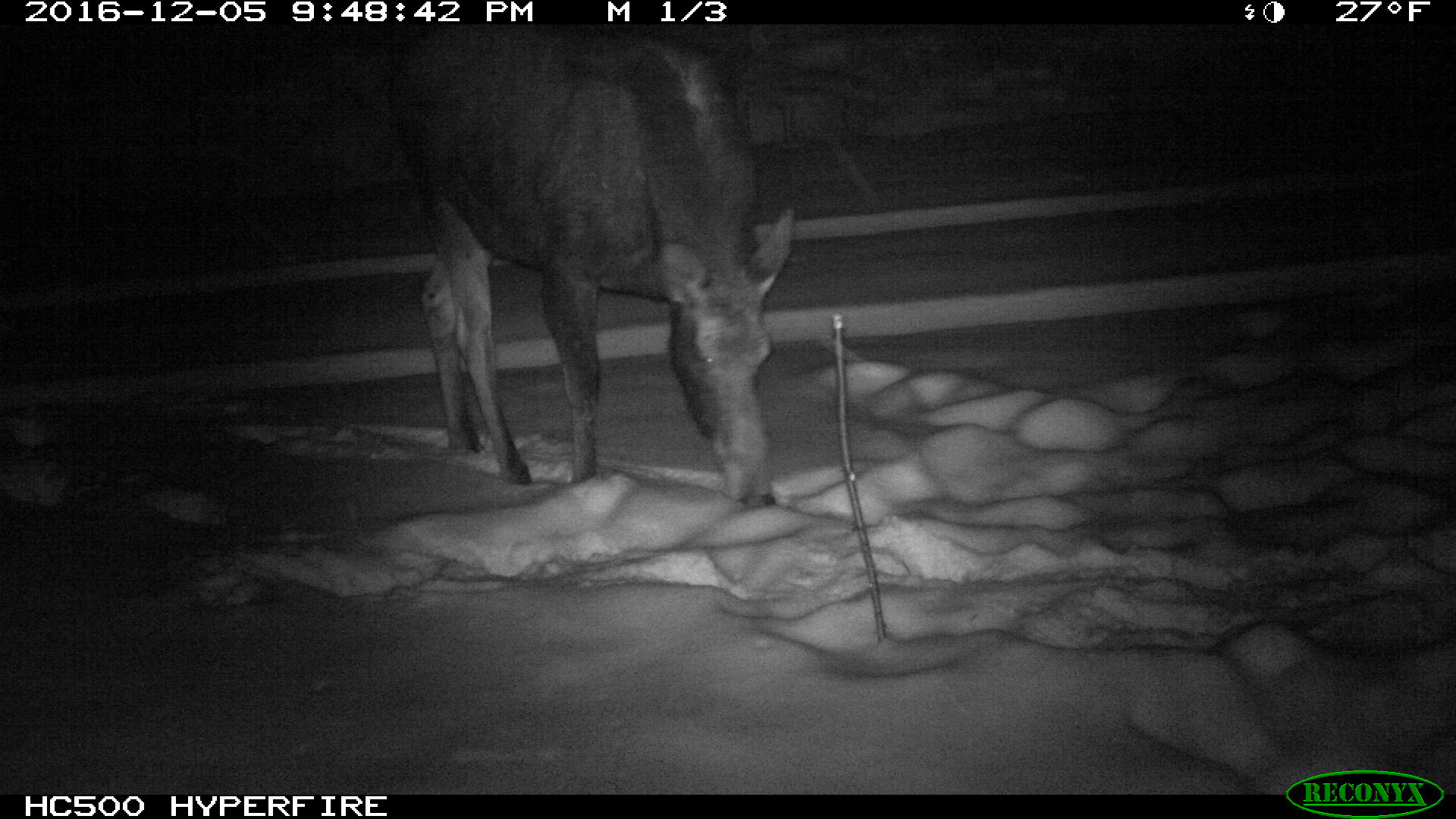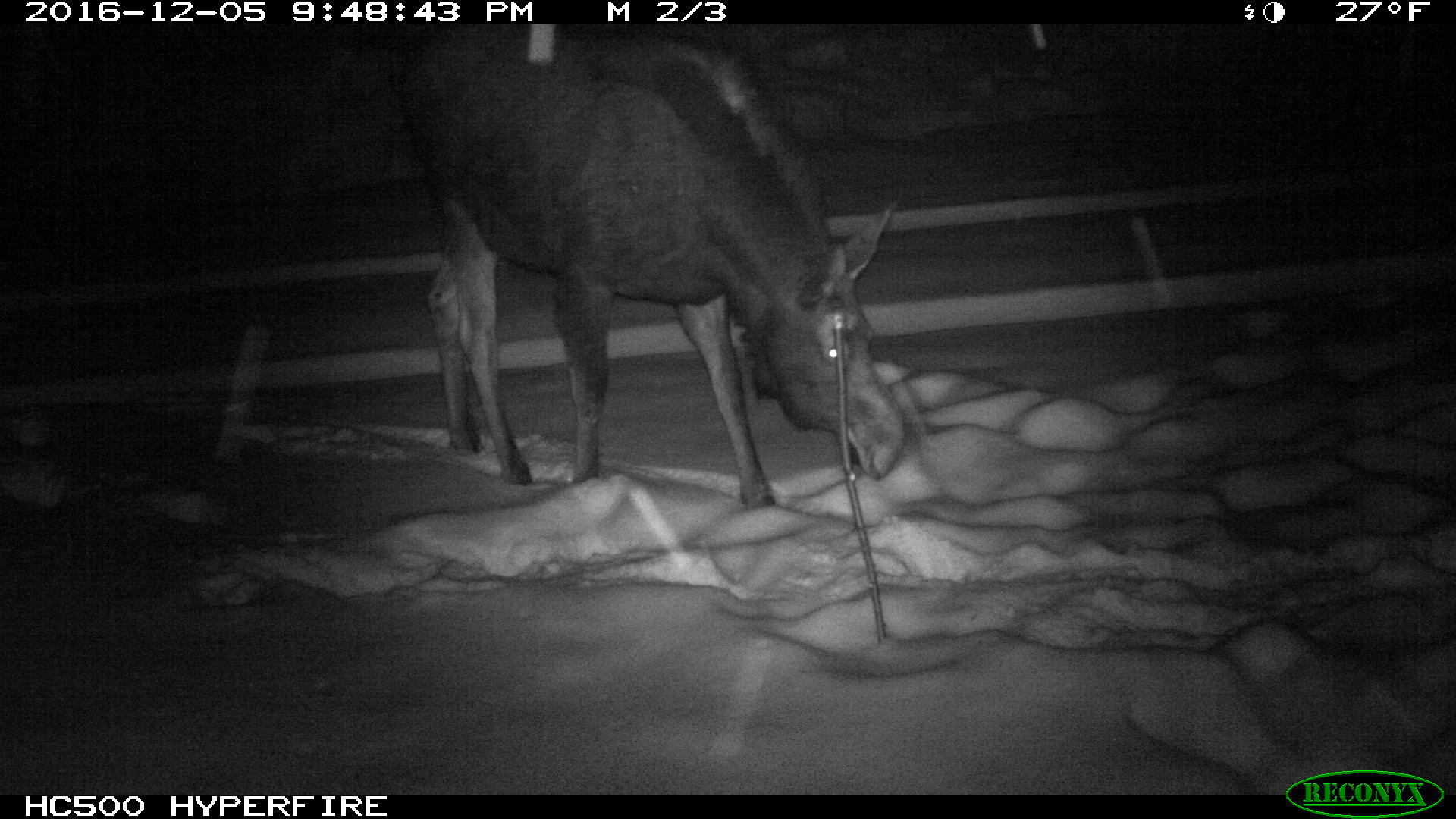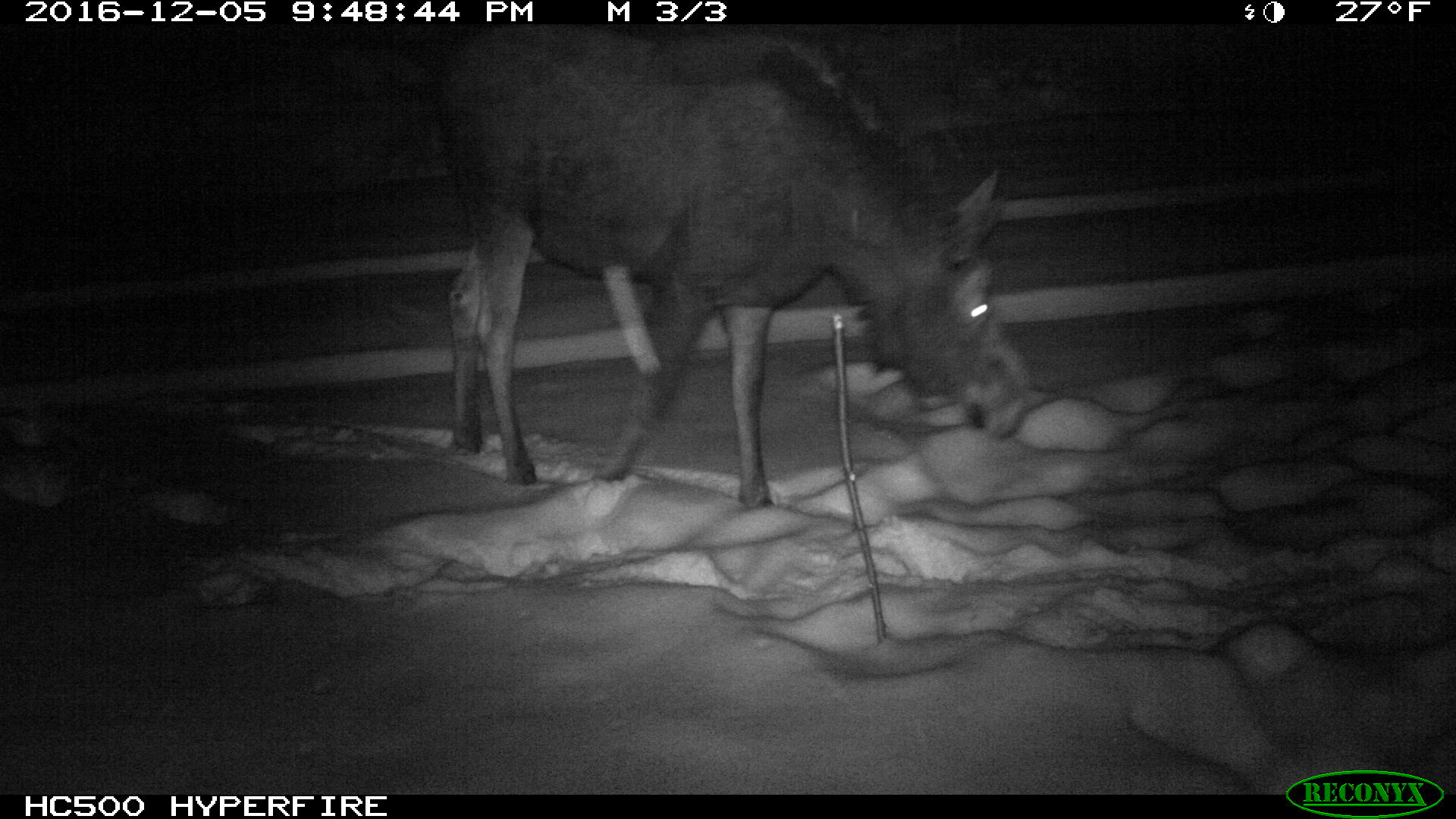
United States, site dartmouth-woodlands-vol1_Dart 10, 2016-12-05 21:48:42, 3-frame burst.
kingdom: Animalia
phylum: Chordata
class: Mammalia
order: Artiodactyla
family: Cervidae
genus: Alces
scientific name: Alces alces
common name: moose